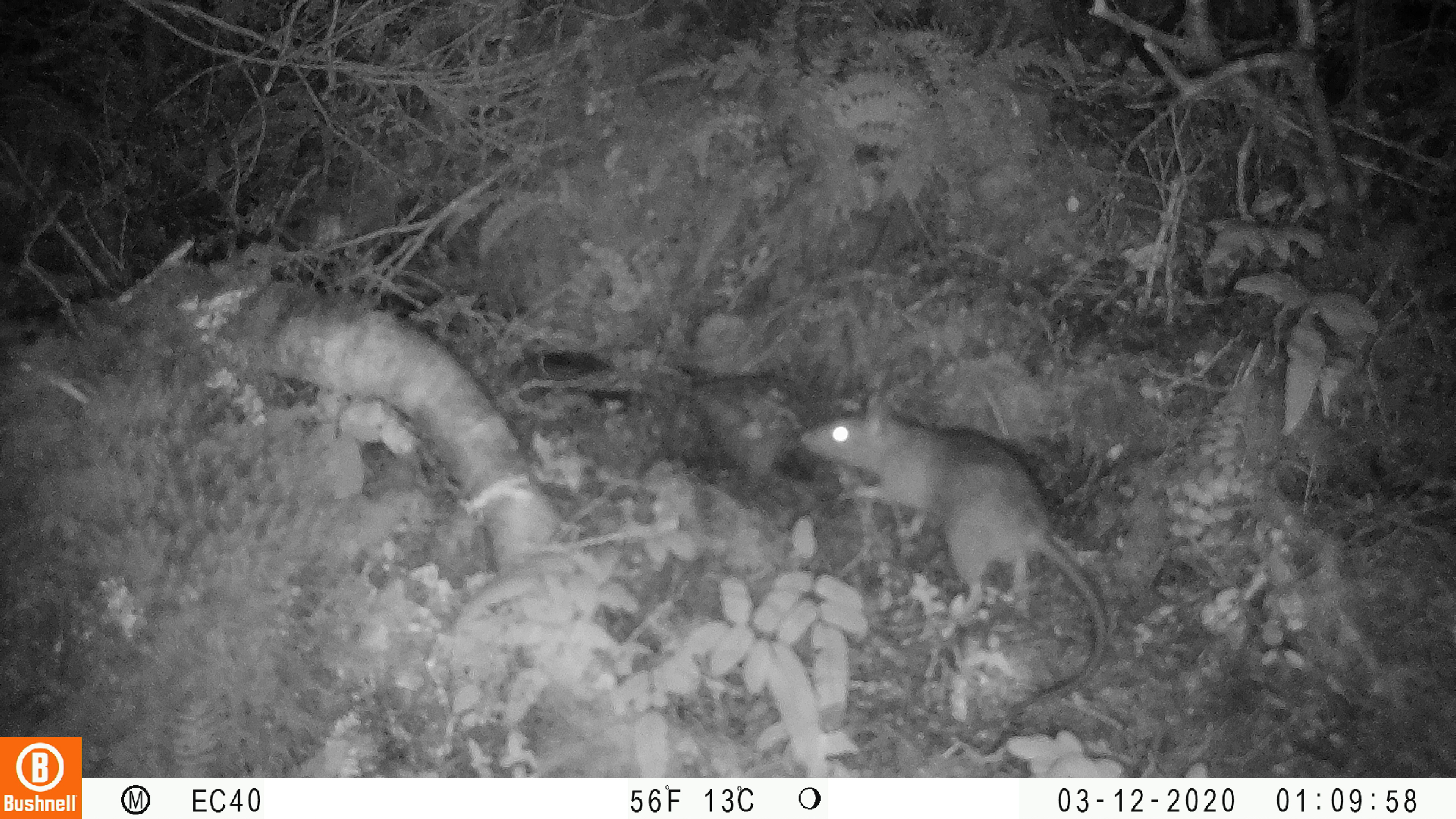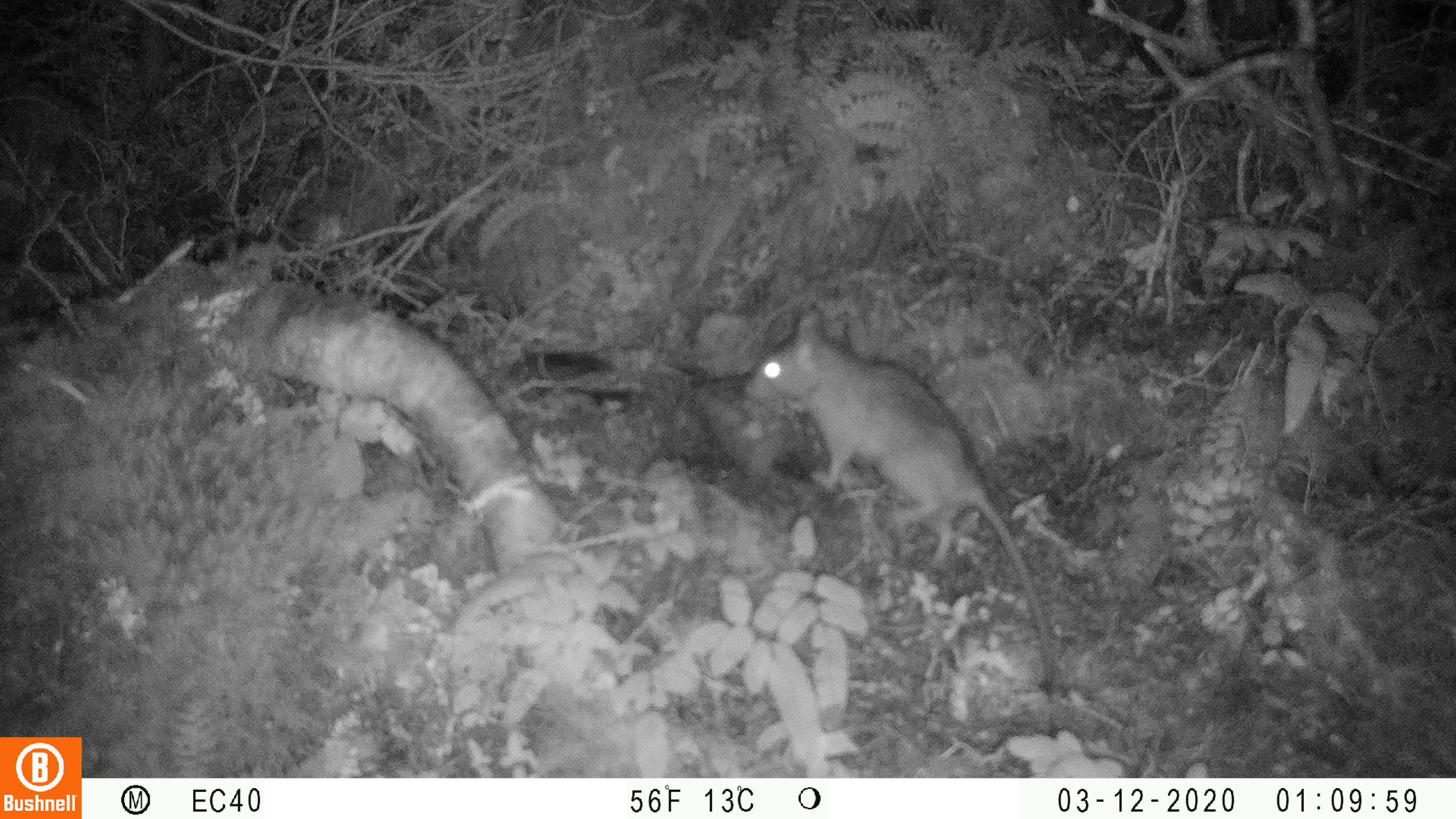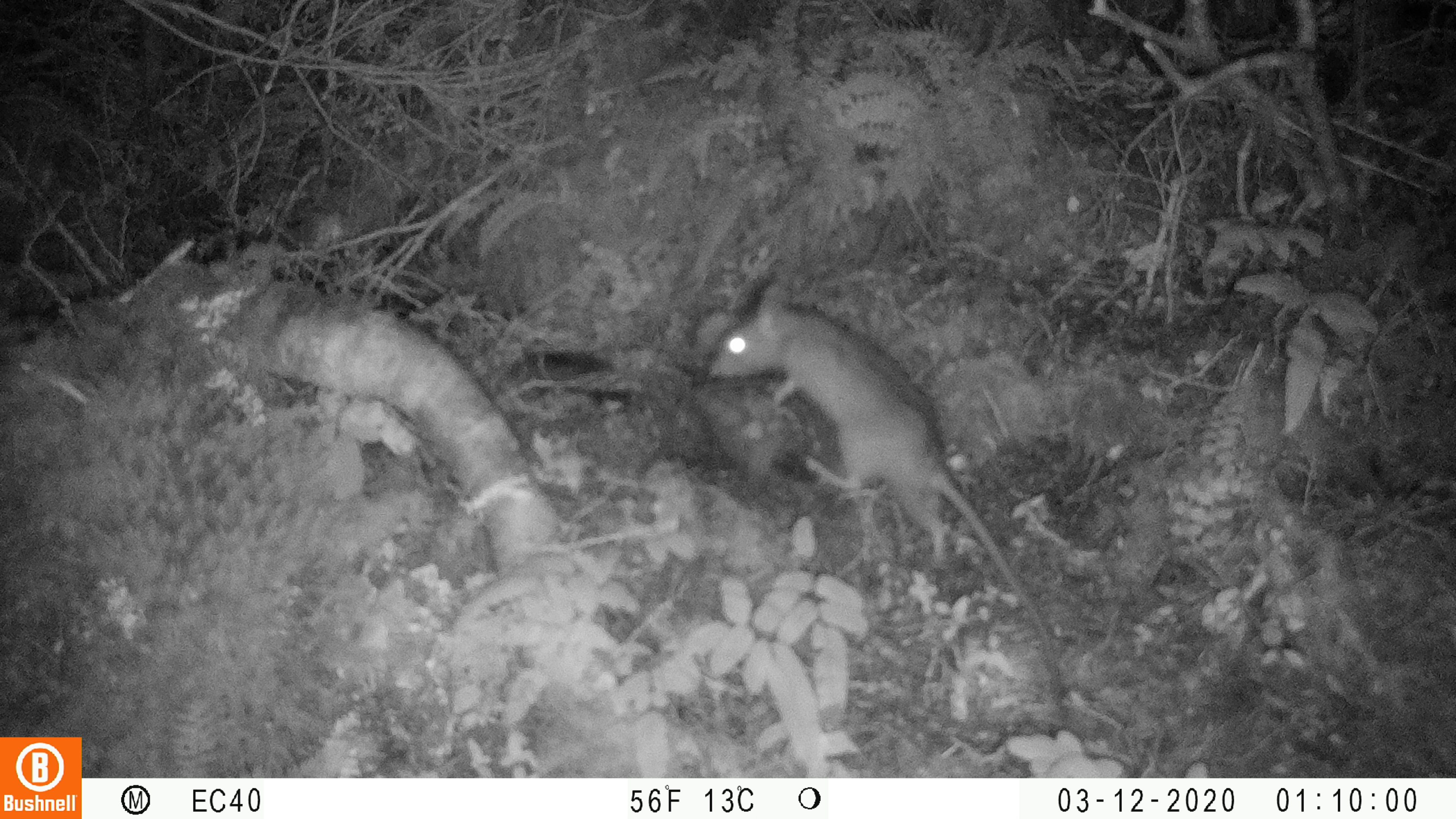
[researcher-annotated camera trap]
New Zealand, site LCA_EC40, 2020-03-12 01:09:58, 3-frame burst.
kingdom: Animalia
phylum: Chordata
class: Mammalia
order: Rodentia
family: Muridae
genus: Rattus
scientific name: Rattus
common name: rat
Rat (Rattus).